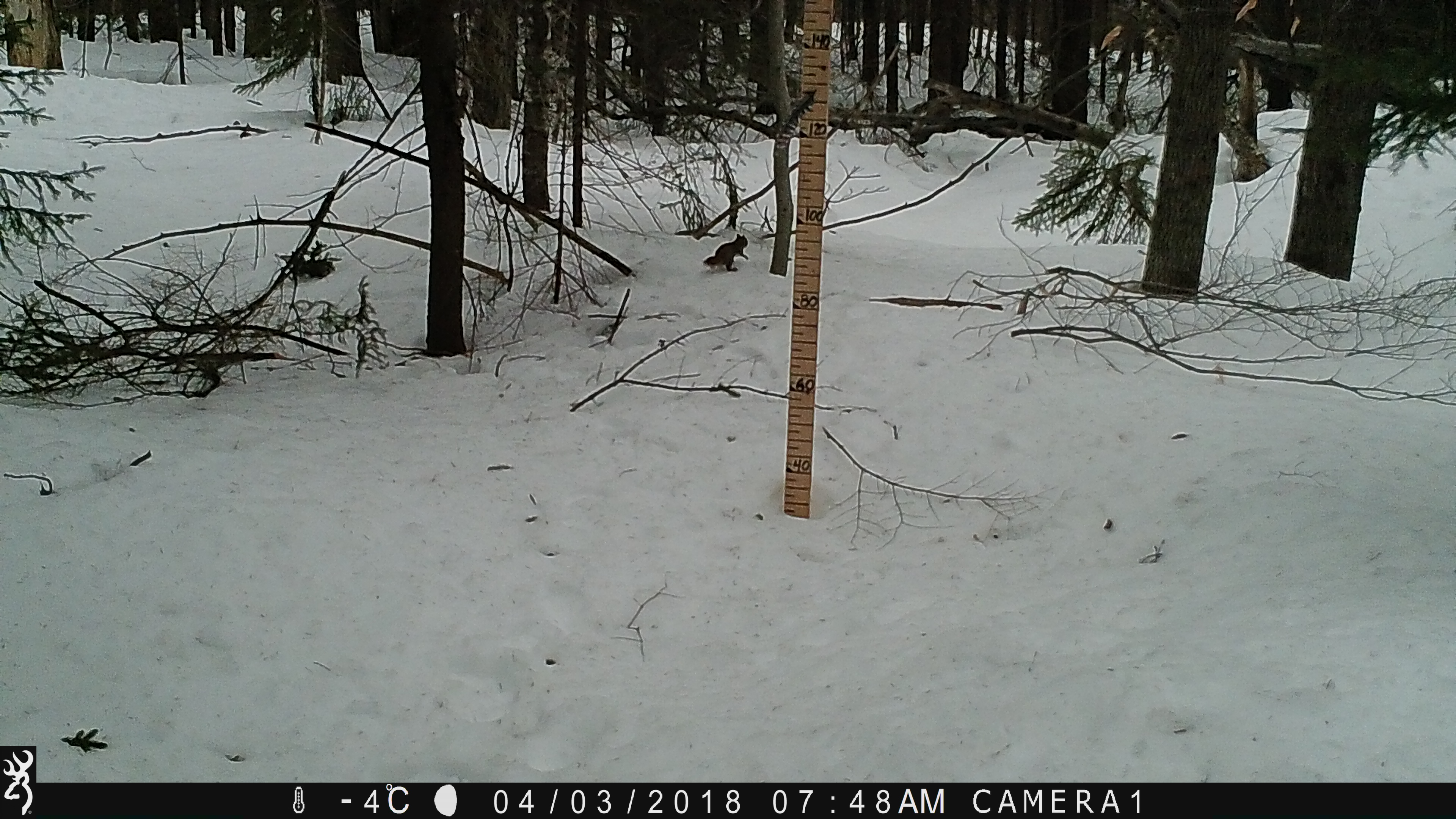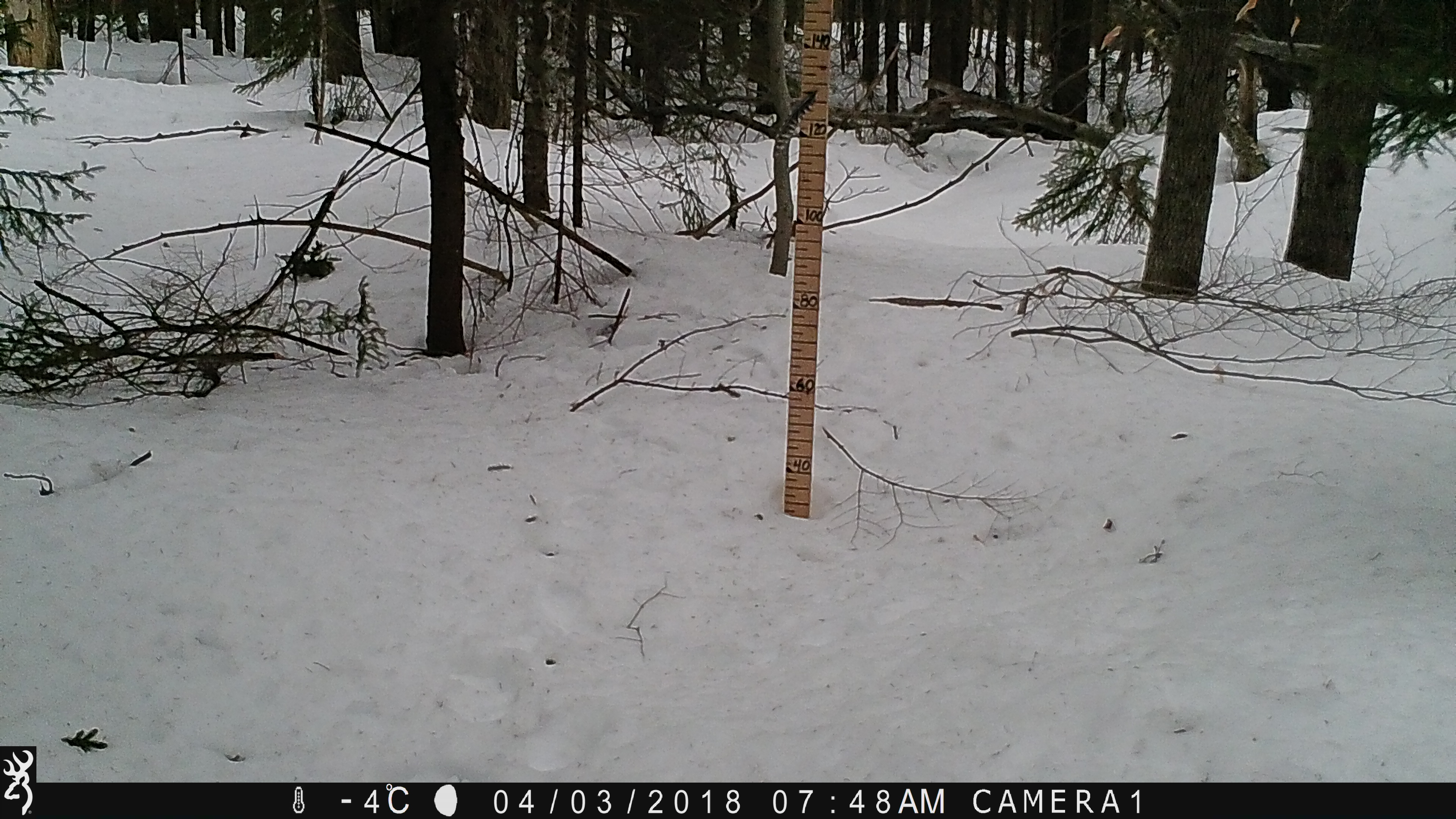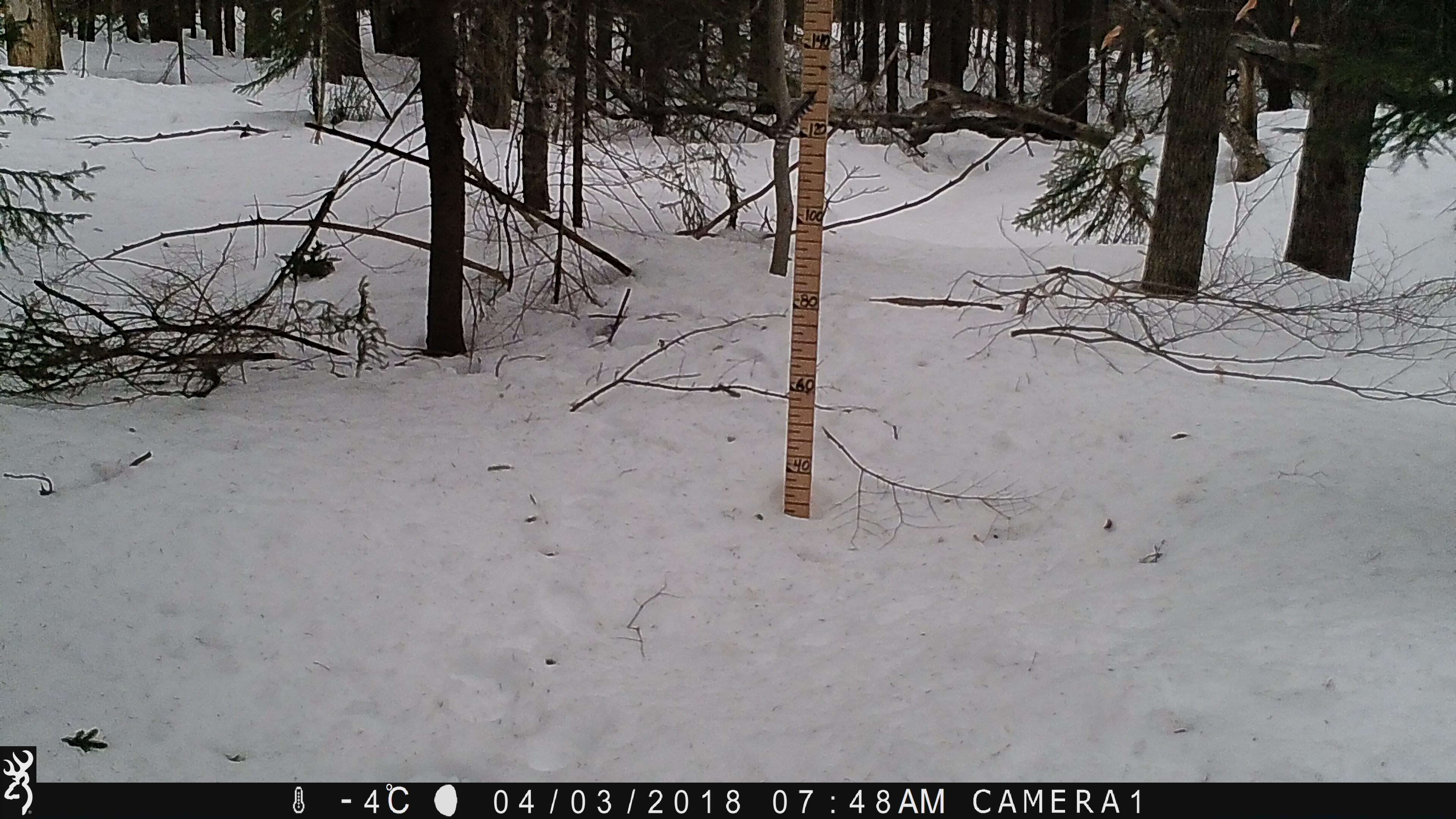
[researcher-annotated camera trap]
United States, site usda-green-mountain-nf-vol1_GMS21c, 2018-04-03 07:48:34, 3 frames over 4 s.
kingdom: Animalia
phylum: Chordata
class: Mammalia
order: Rodentia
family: Sciuridae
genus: Tamiasciurus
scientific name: Tamiasciurus hudsonicus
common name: red squirrel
Red squirrel (Tamiasciurus hudsonicus).